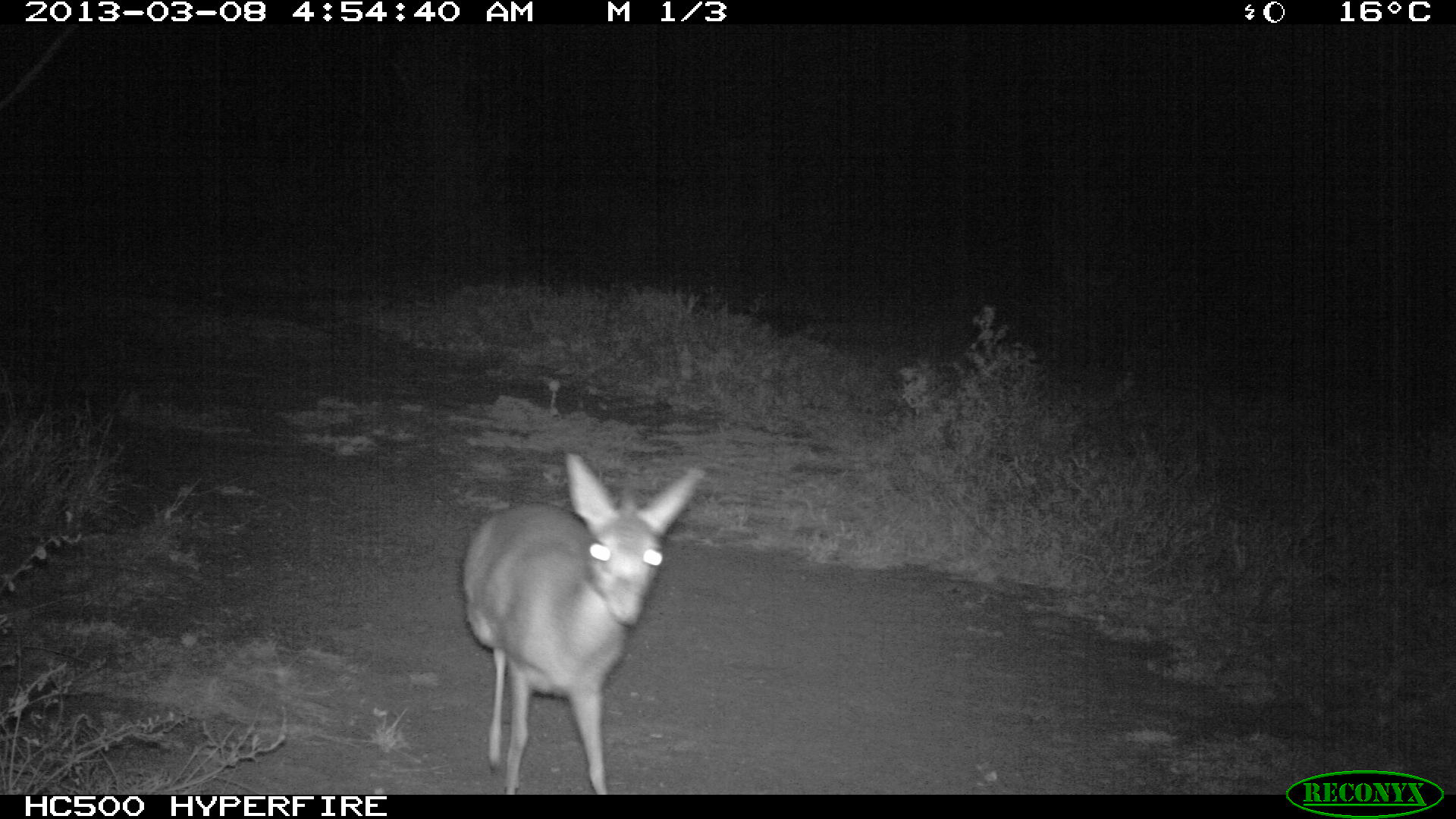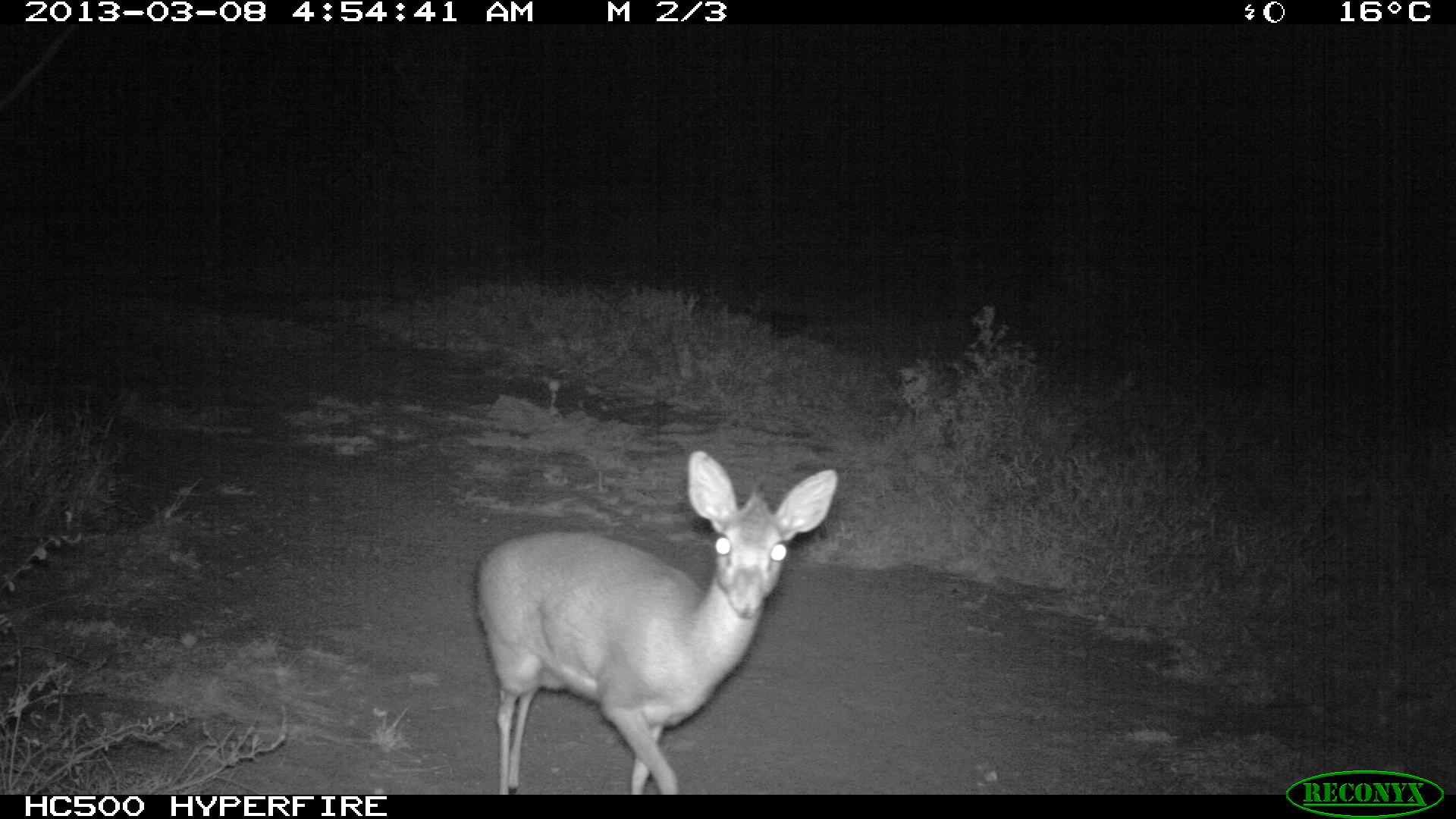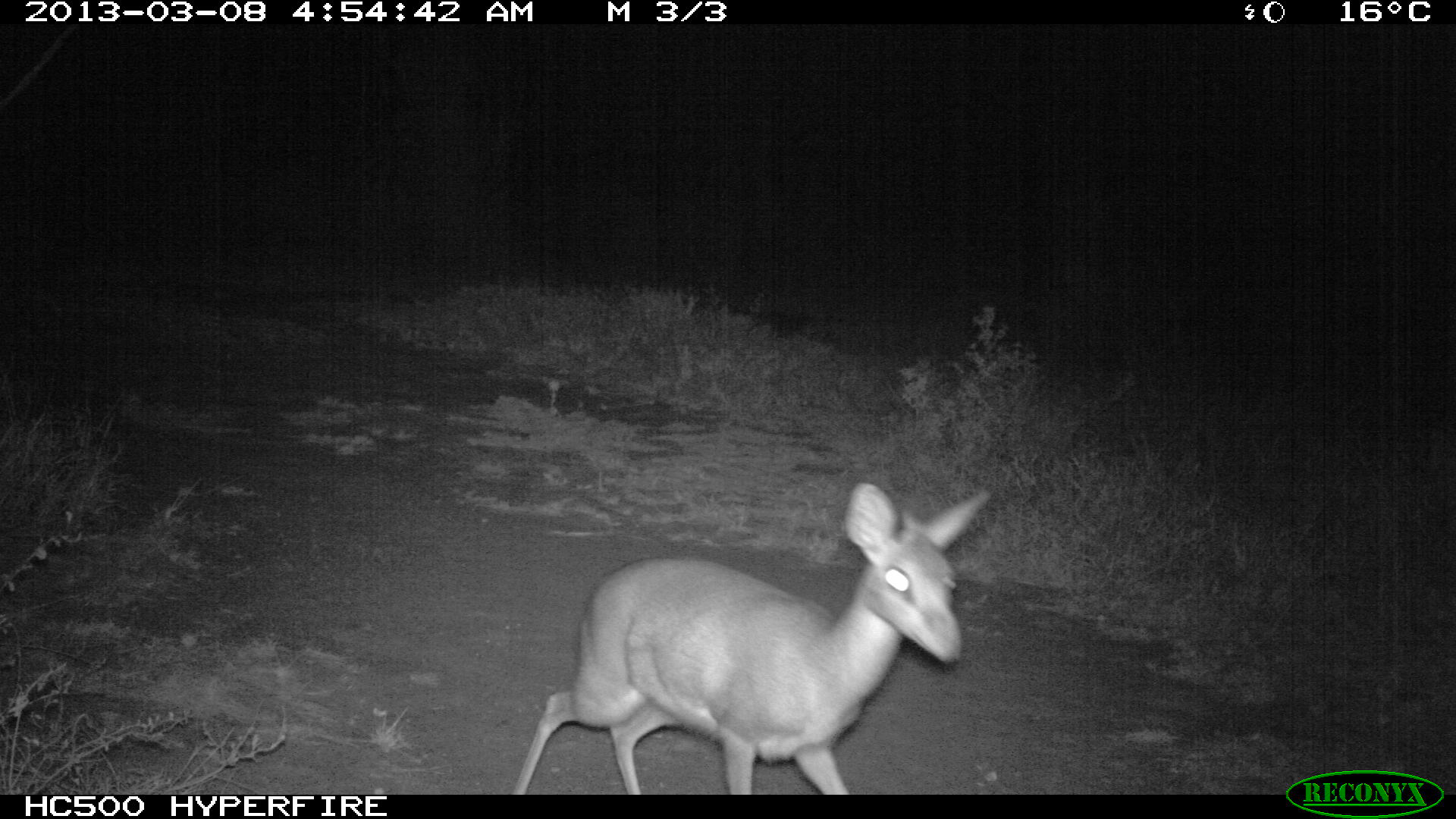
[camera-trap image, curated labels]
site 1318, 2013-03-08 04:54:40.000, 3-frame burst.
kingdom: Animalia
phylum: Chordata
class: Mammalia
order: Artiodactyla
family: Bovidae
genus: Madoqua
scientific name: Madoqua guentheri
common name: günther's dik-dik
Madoqua guentheri (günther's dik-dik), count 1.